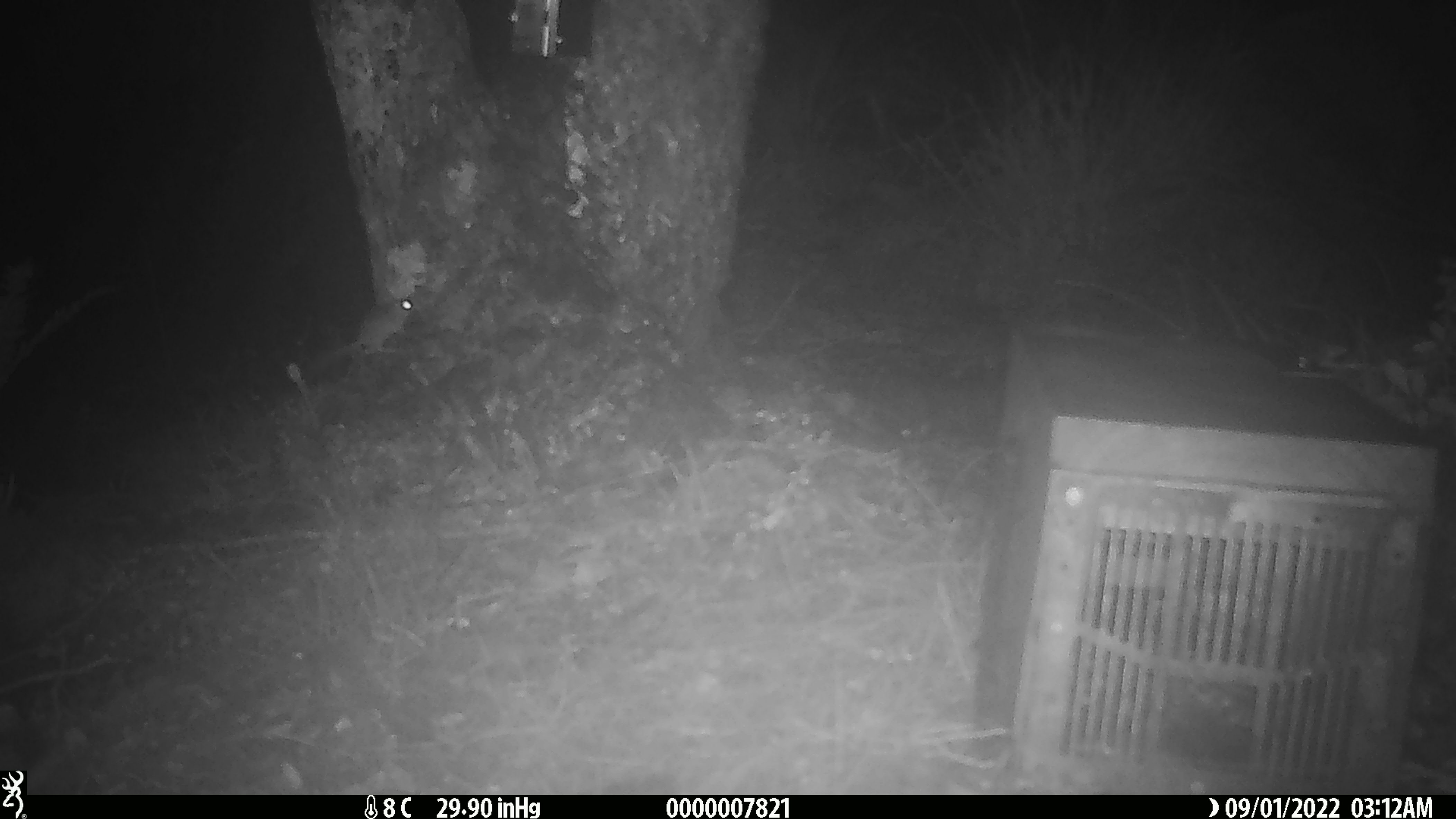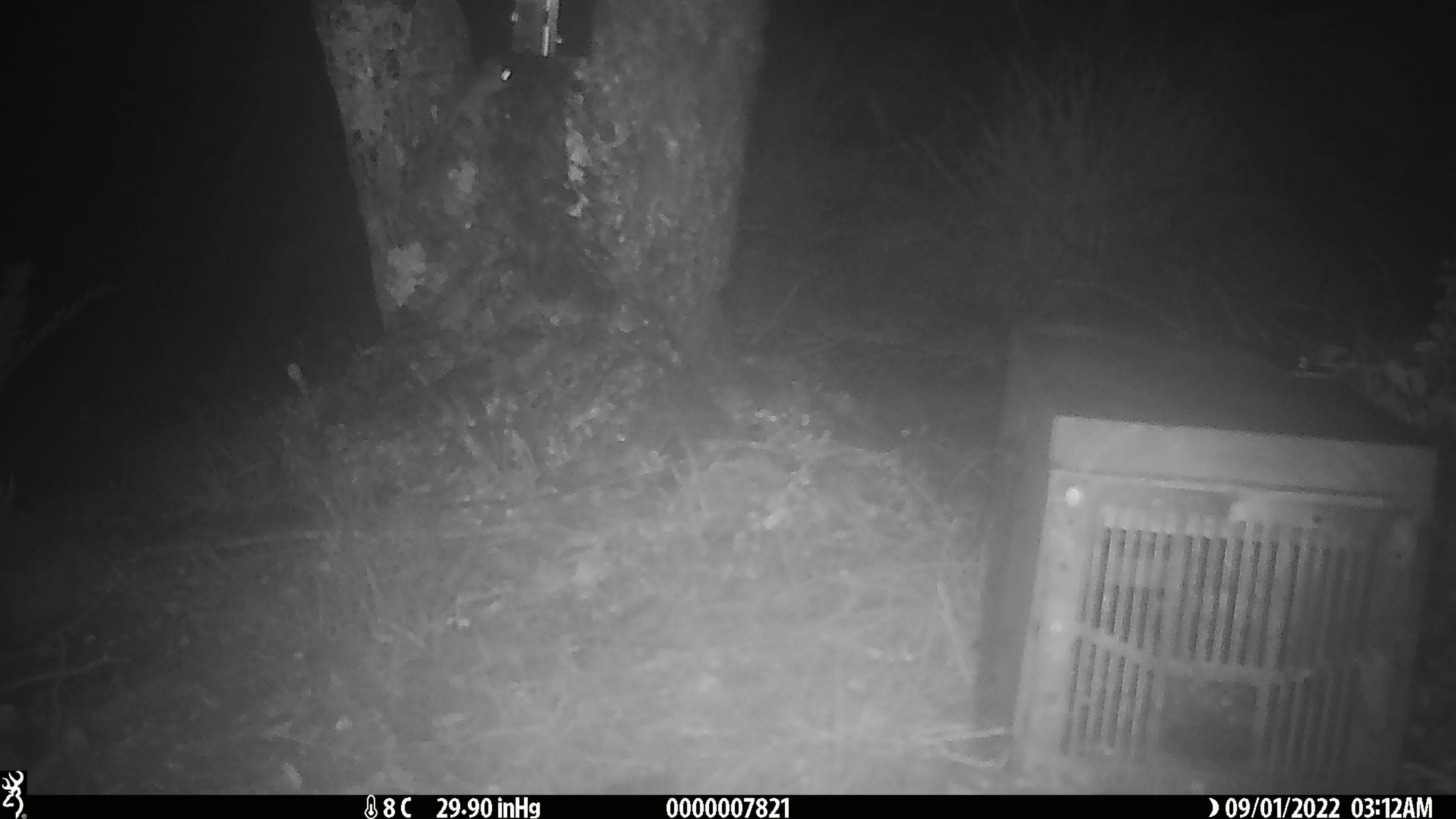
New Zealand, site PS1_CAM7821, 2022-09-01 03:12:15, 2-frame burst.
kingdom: Animalia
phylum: Chordata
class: Mammalia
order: Rodentia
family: Muridae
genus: Mus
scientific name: Mus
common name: mouse